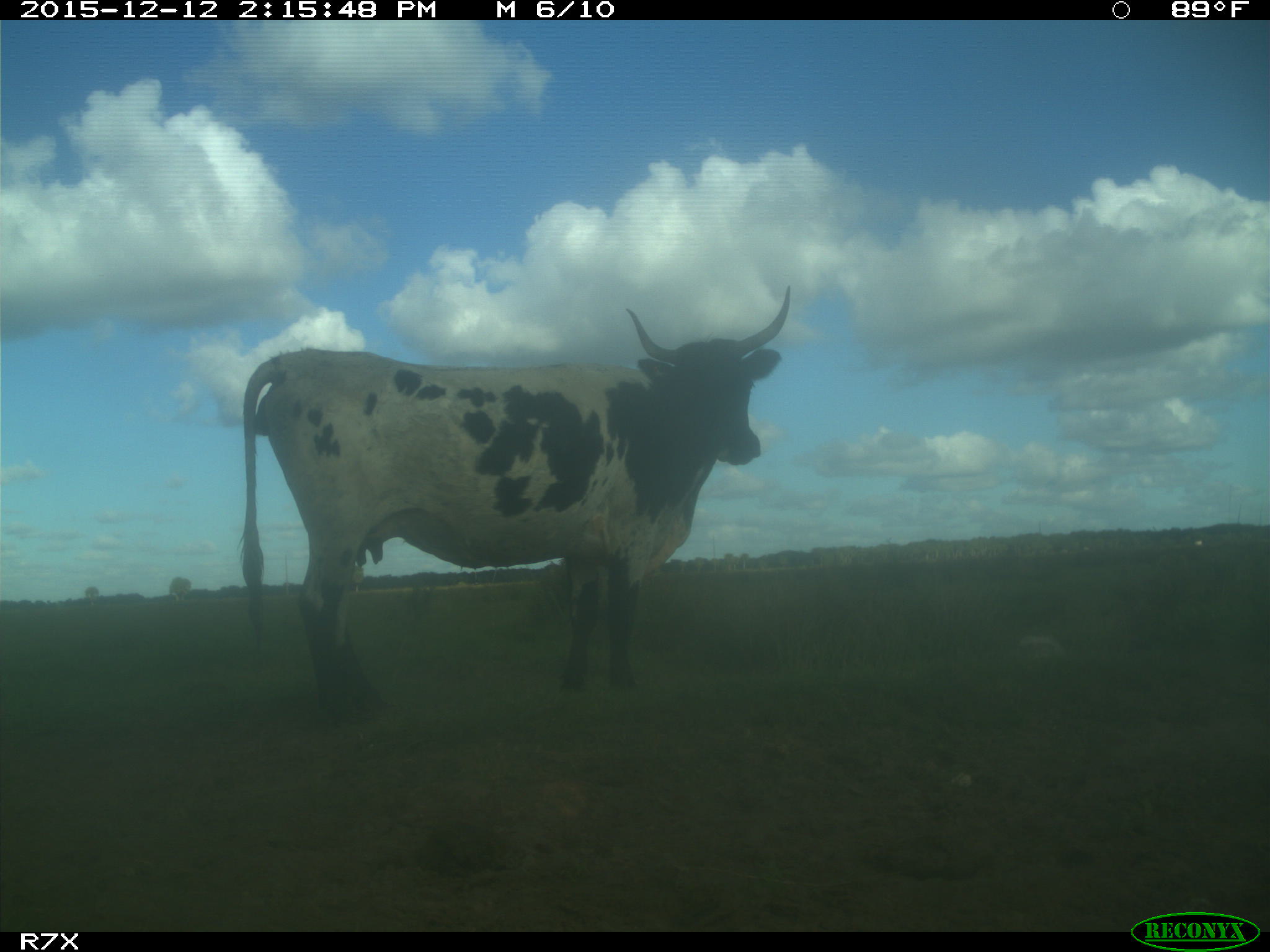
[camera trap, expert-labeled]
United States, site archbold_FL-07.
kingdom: Animalia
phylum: Chordata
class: Mammalia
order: Artiodactyla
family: Bovidae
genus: Bos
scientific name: Bos taurus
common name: domestic cow